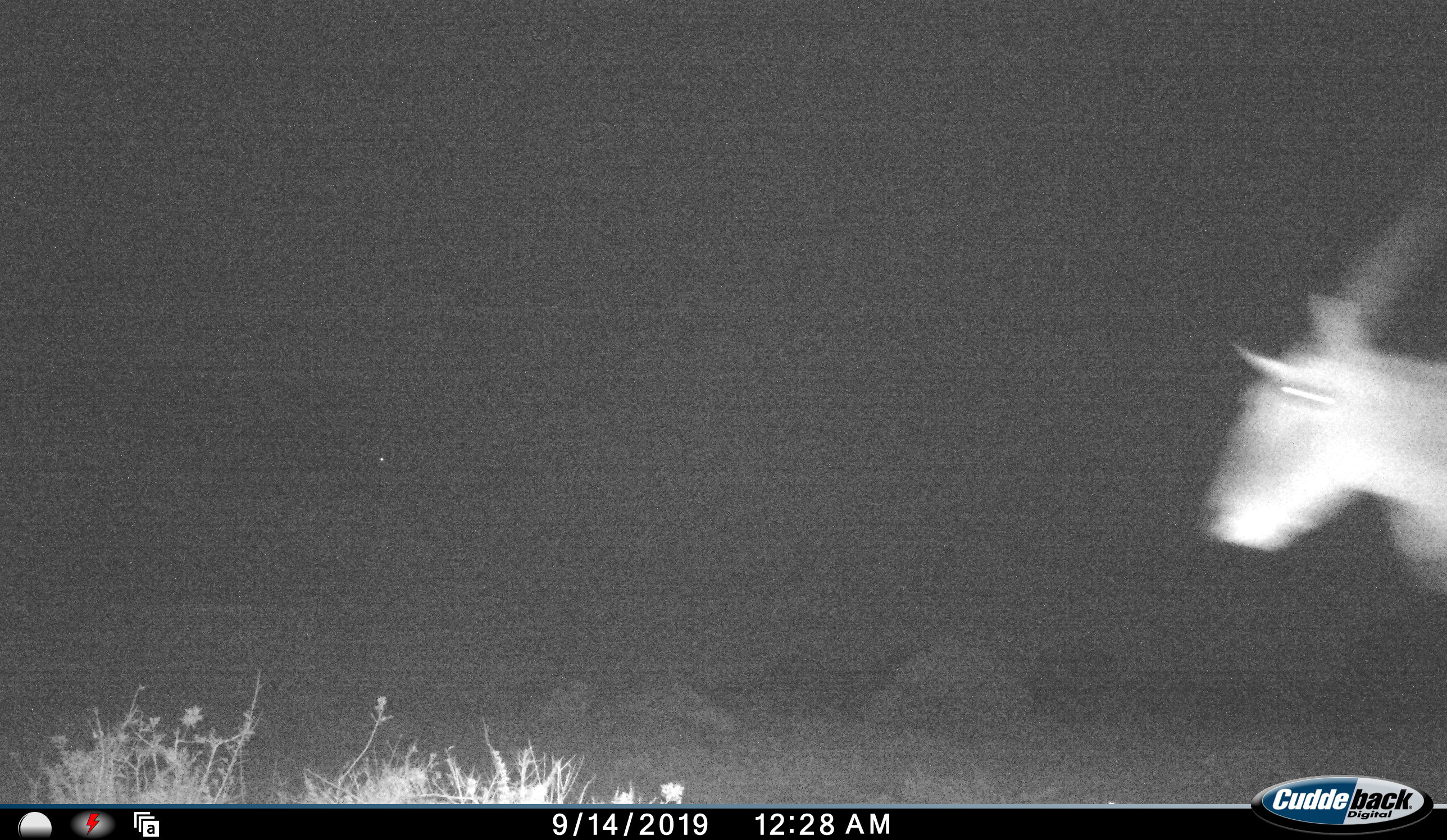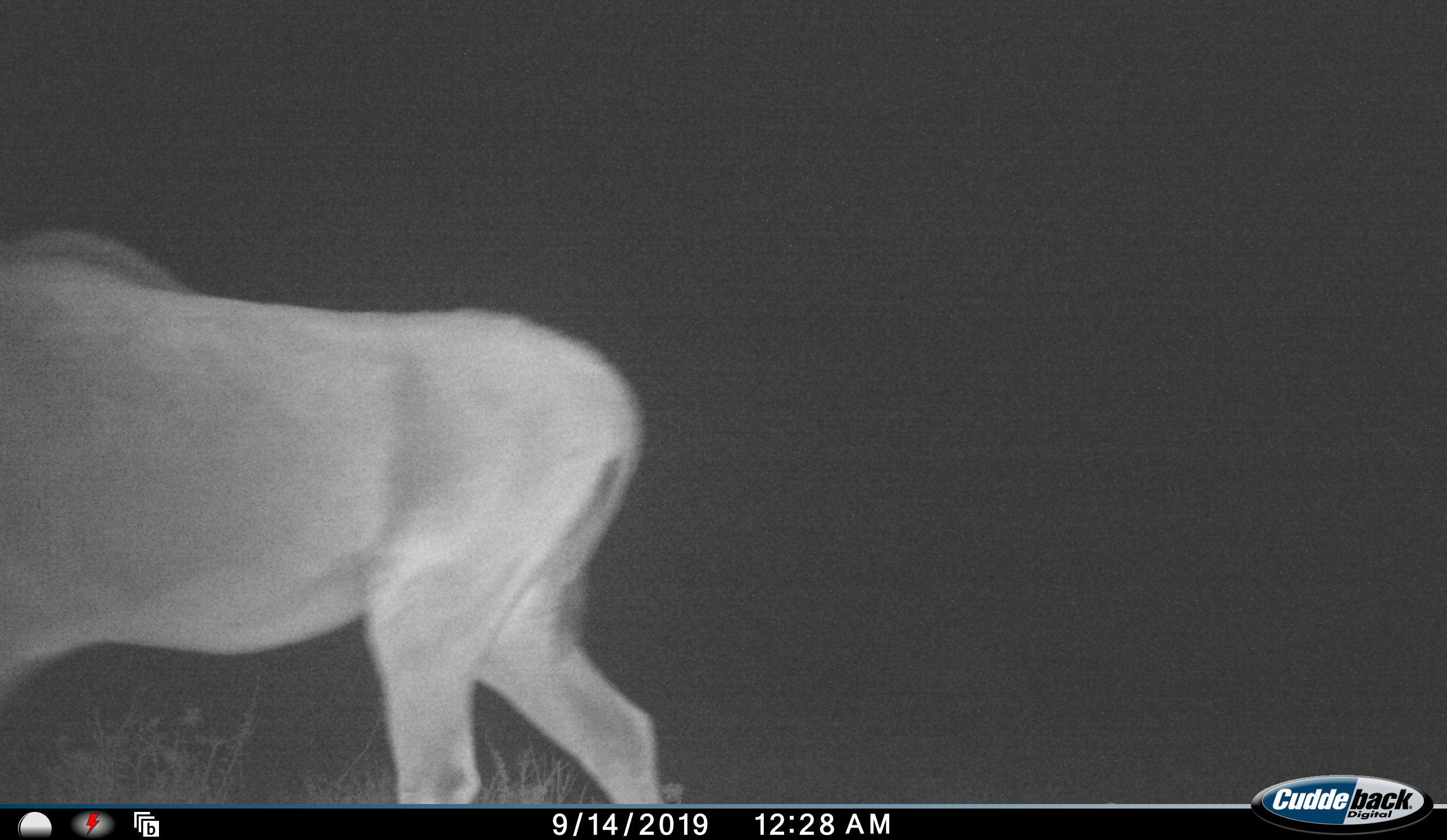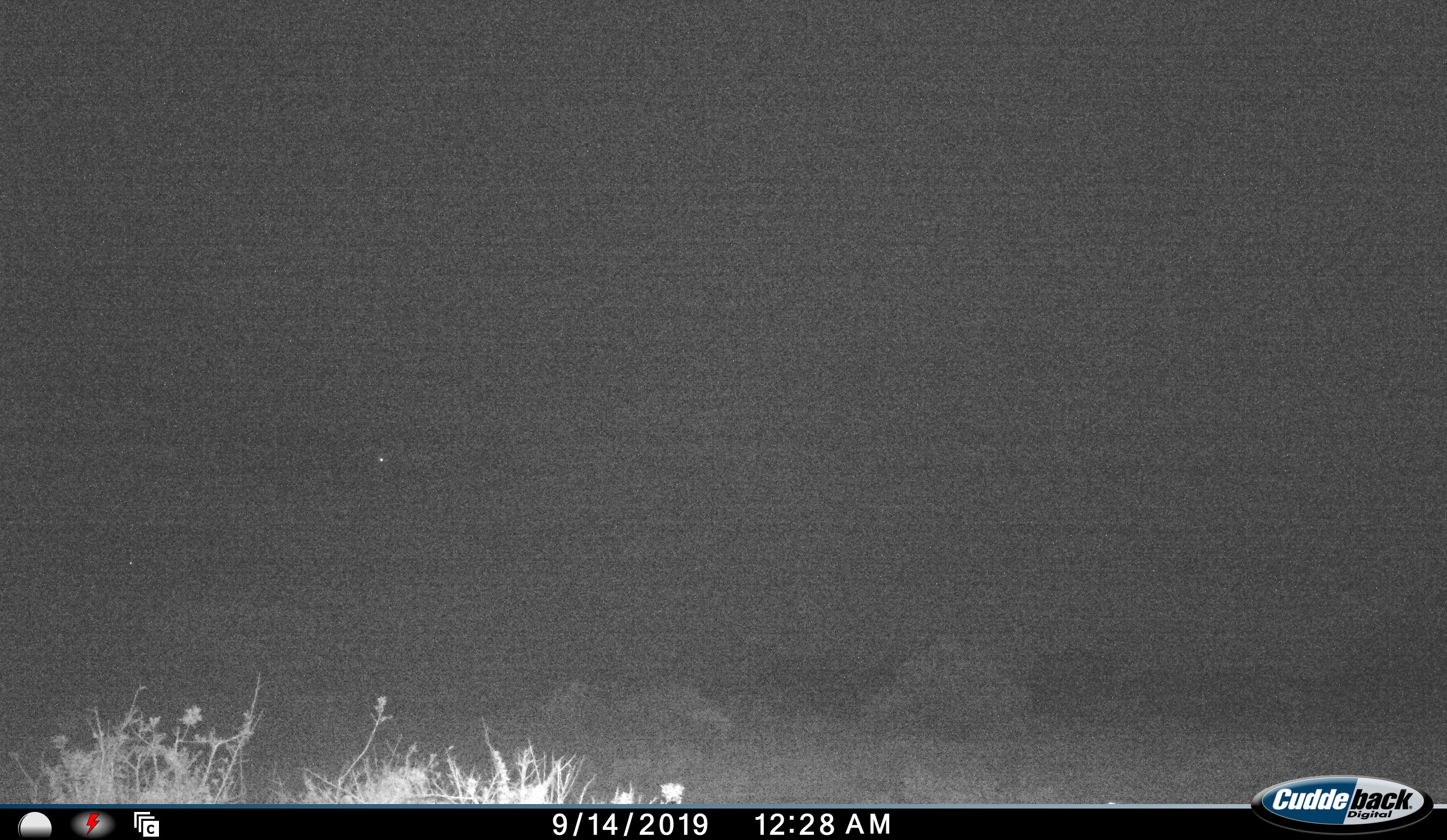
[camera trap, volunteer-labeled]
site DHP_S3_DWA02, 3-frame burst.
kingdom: Animalia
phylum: Chordata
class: Mammalia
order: Artiodactyla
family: Bovidae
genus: Tragelaphus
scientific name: Tragelaphus oryx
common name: eland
Eland (Tragelaphus oryx), count 1. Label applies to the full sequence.